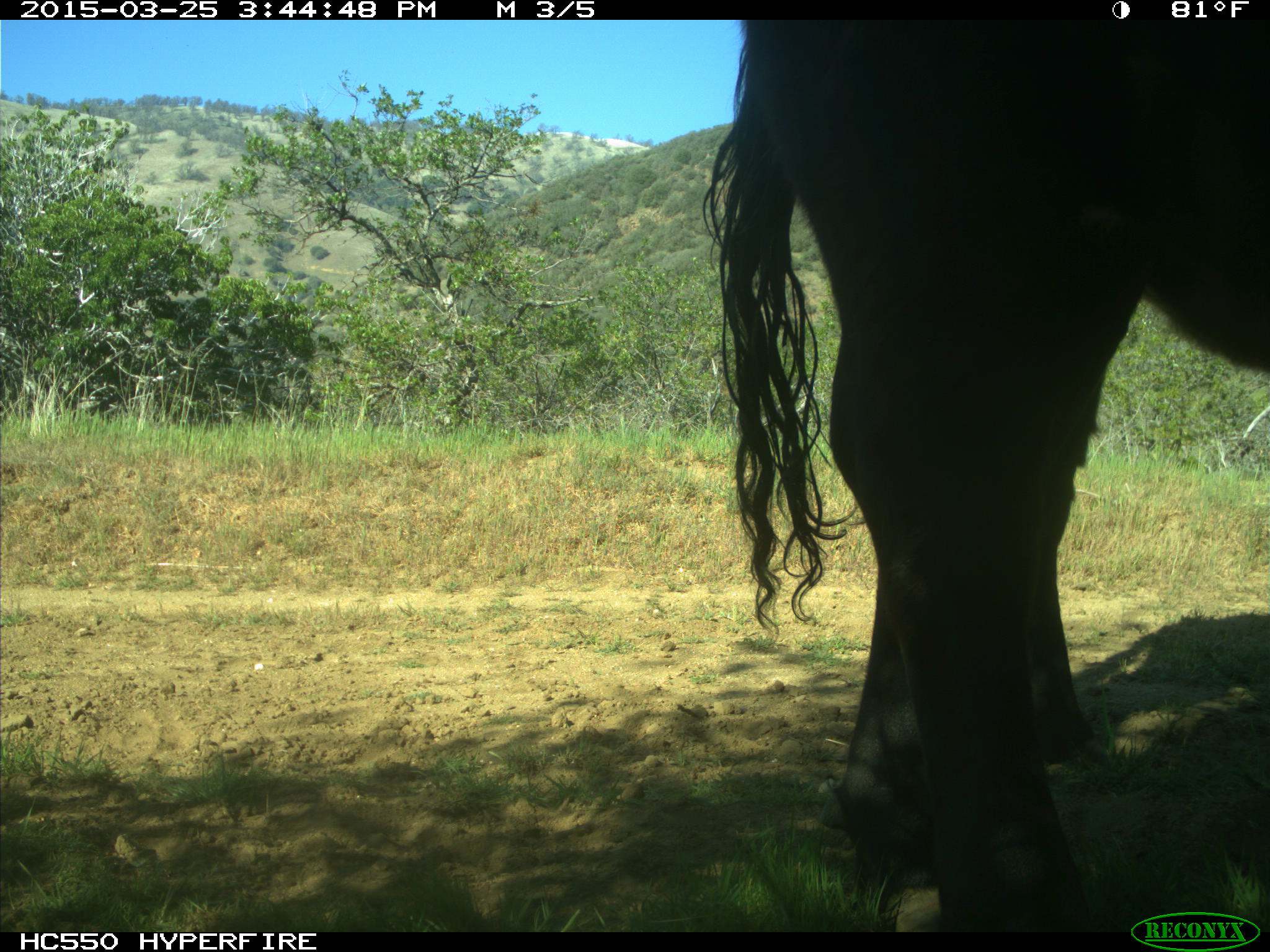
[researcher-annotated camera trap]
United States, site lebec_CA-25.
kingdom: Animalia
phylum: Chordata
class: Mammalia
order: Artiodactyla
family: Bovidae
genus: Bos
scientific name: Bos taurus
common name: domestic cow